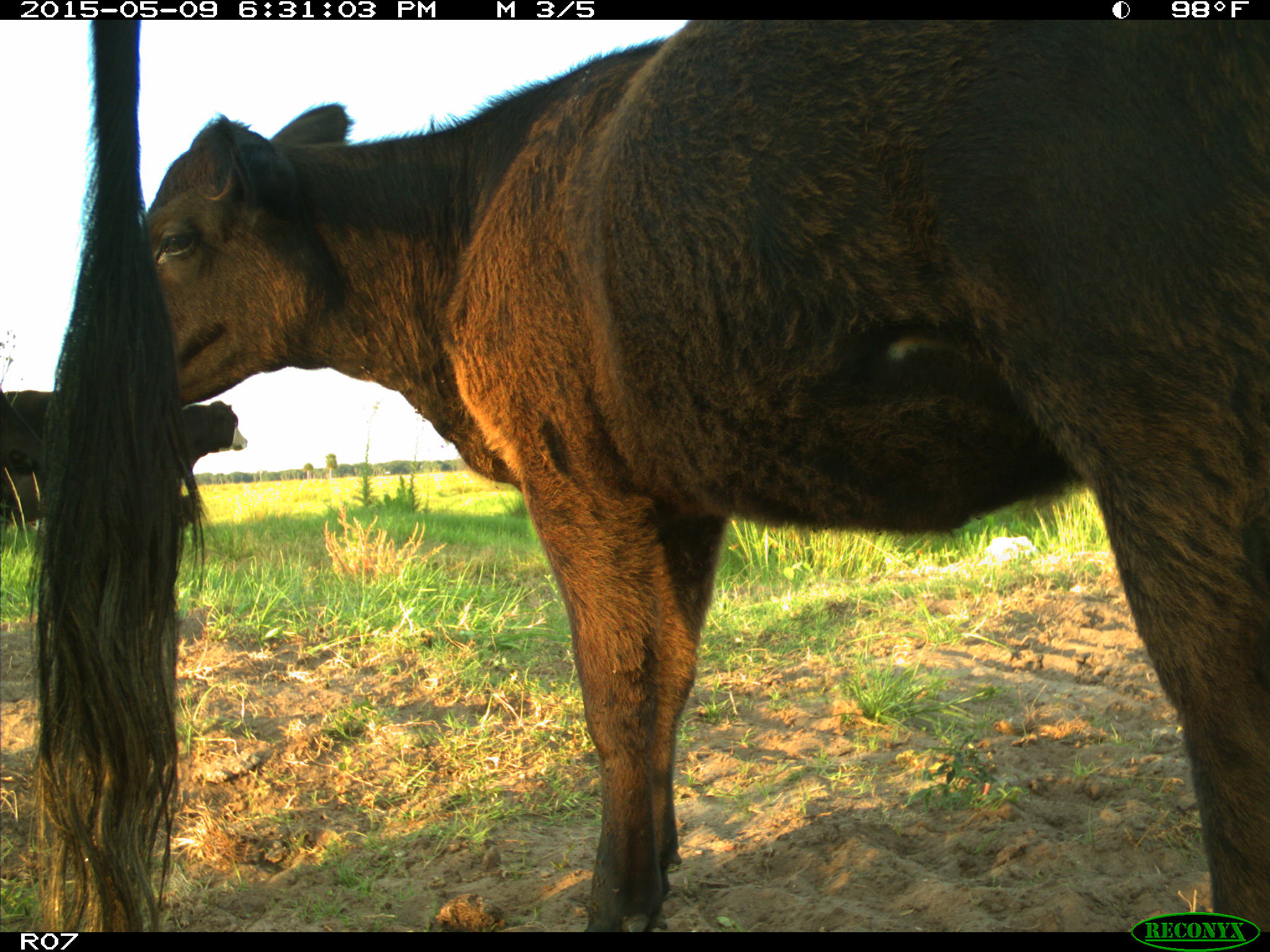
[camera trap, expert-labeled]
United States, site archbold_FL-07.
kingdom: Animalia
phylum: Chordata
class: Mammalia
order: Artiodactyla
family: Bovidae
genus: Bos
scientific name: Bos taurus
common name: domestic cow